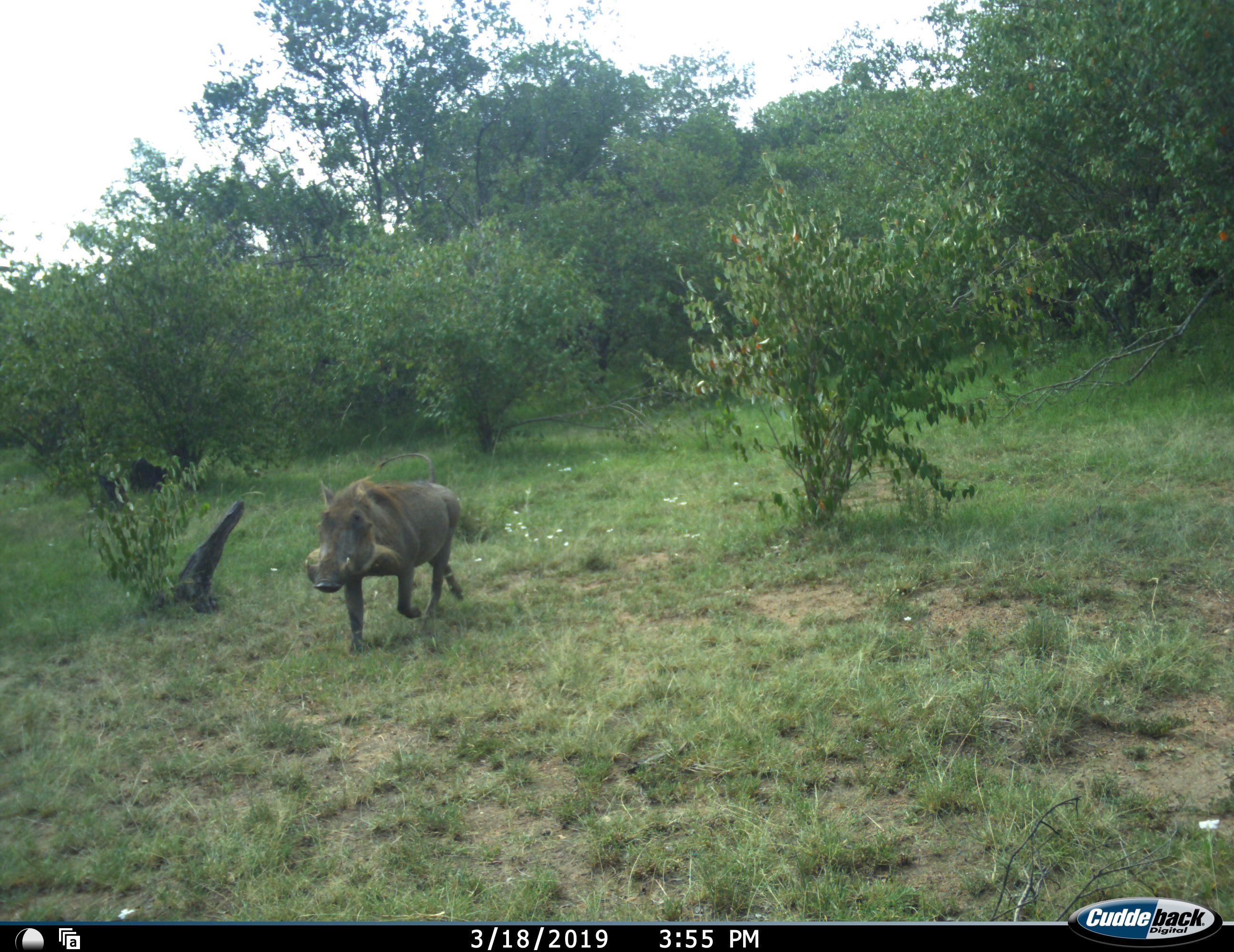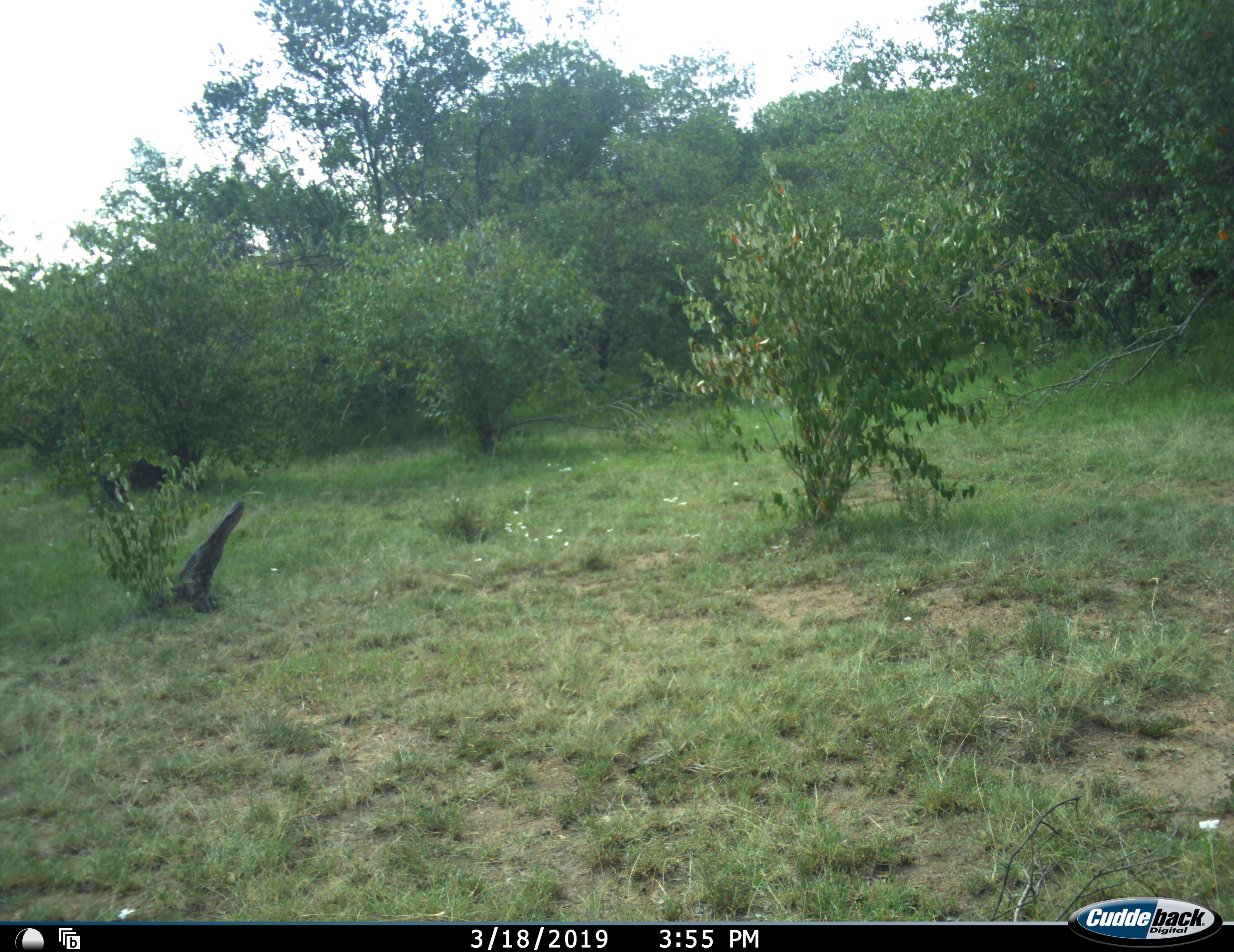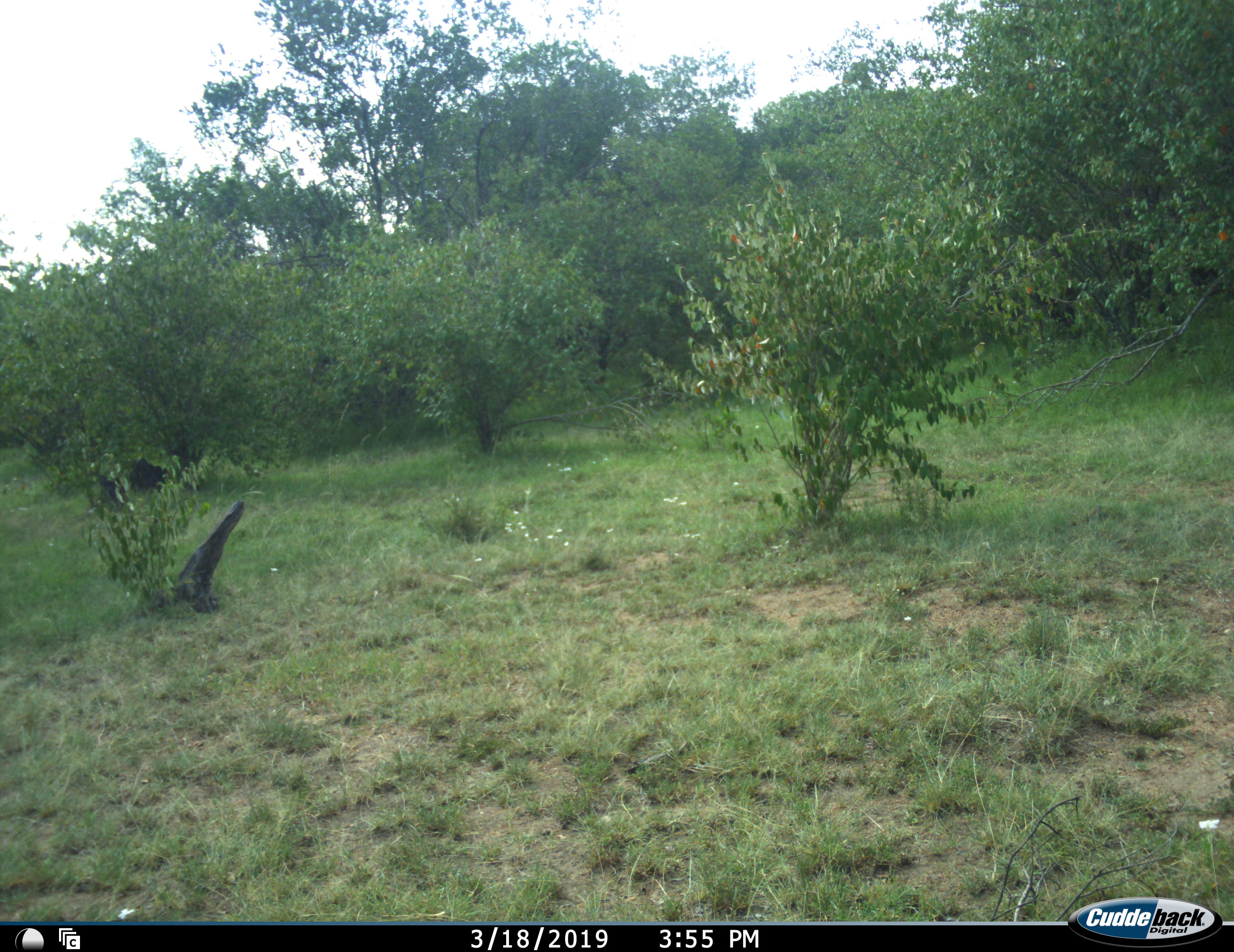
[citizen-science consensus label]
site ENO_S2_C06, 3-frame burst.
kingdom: Animalia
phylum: Chordata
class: Mammalia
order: Artiodactyla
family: Suidae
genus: Phacochoerus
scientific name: Phacochoerus africanus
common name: warthog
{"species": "warthog (Phacochoerus africanus)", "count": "1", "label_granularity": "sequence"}